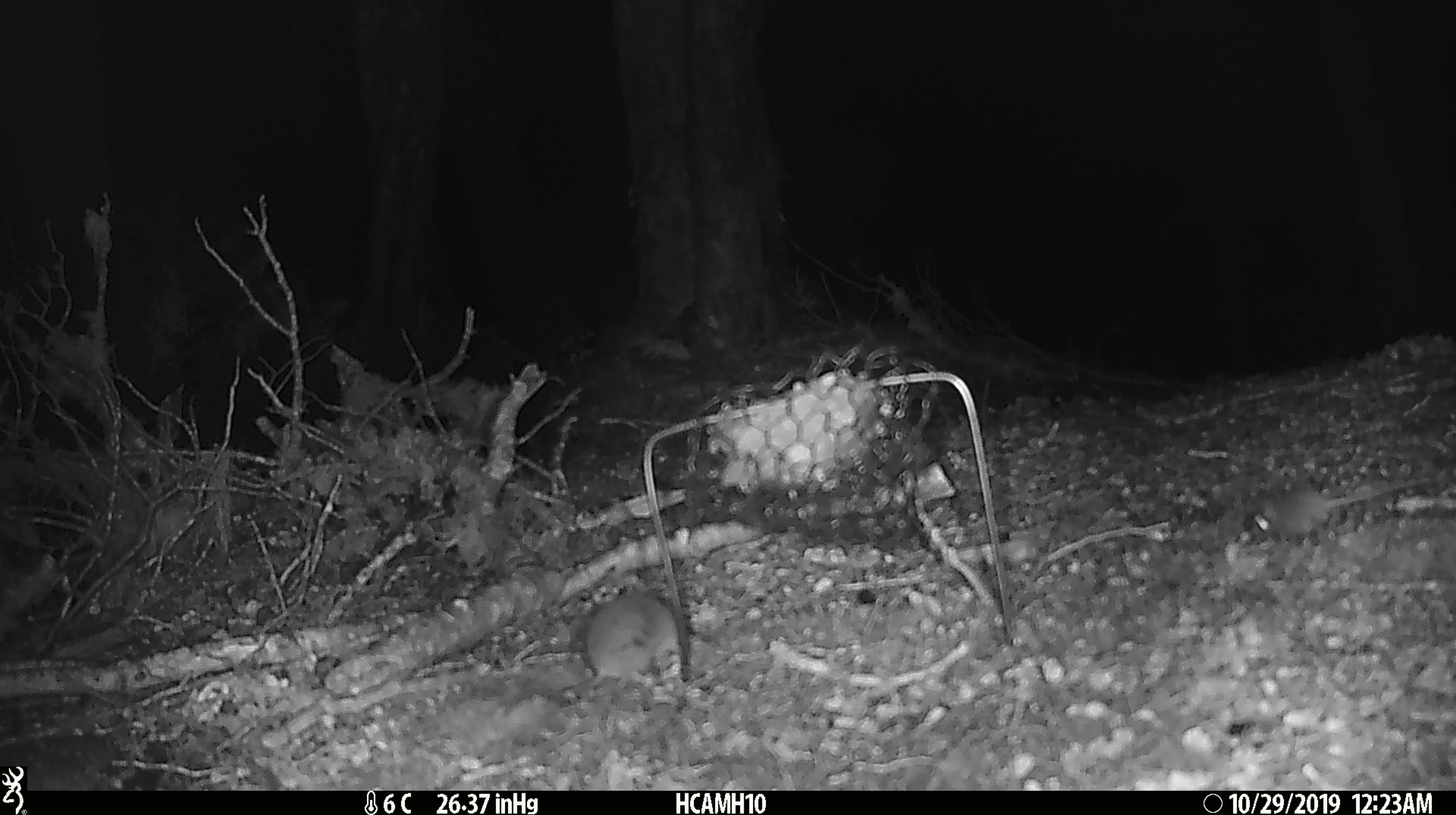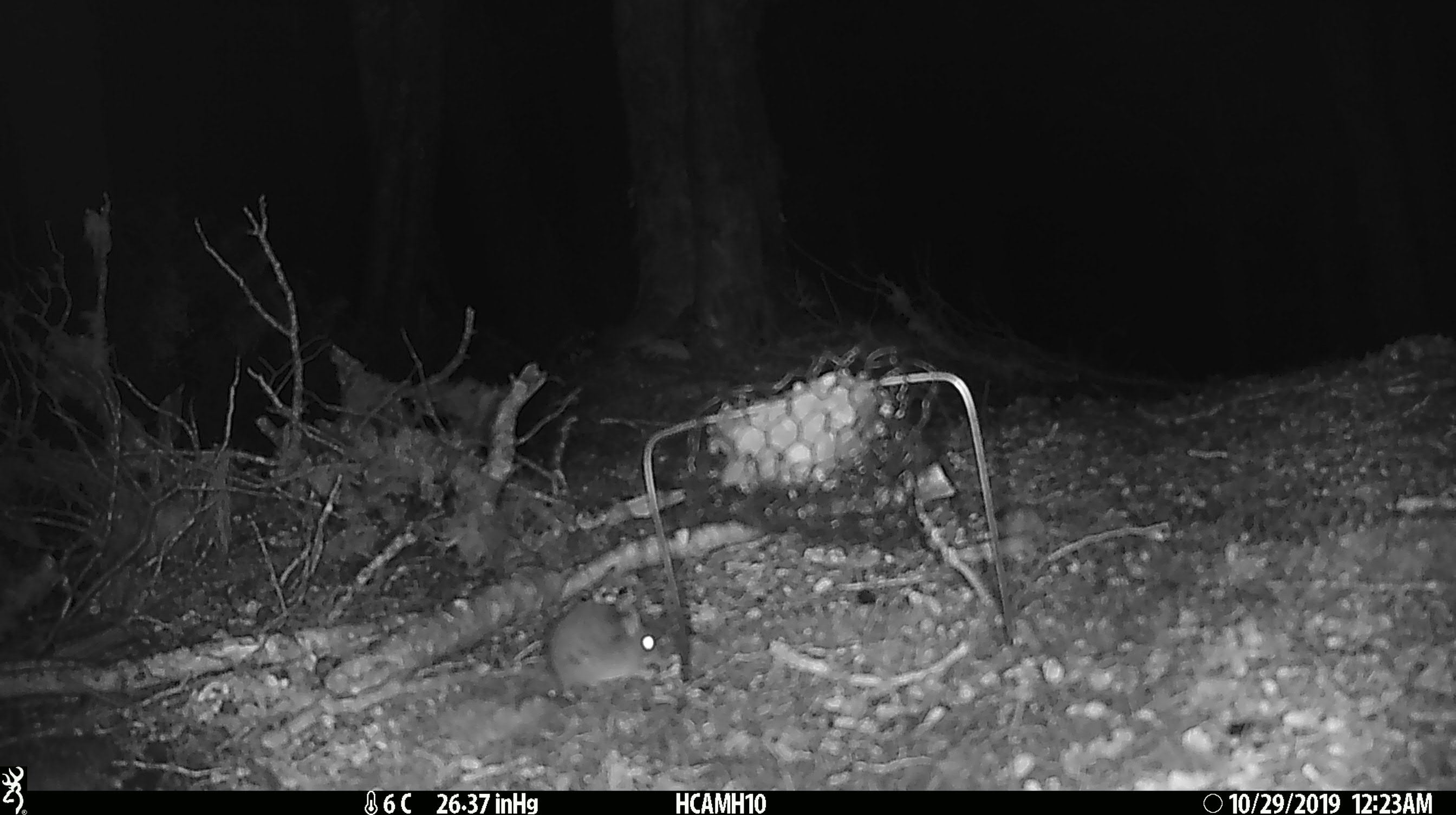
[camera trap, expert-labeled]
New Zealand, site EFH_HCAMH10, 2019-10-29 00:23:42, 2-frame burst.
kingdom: Animalia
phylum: Chordata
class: Mammalia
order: Rodentia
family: Muridae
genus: Mus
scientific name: Mus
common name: mouse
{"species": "mouse (Mus)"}